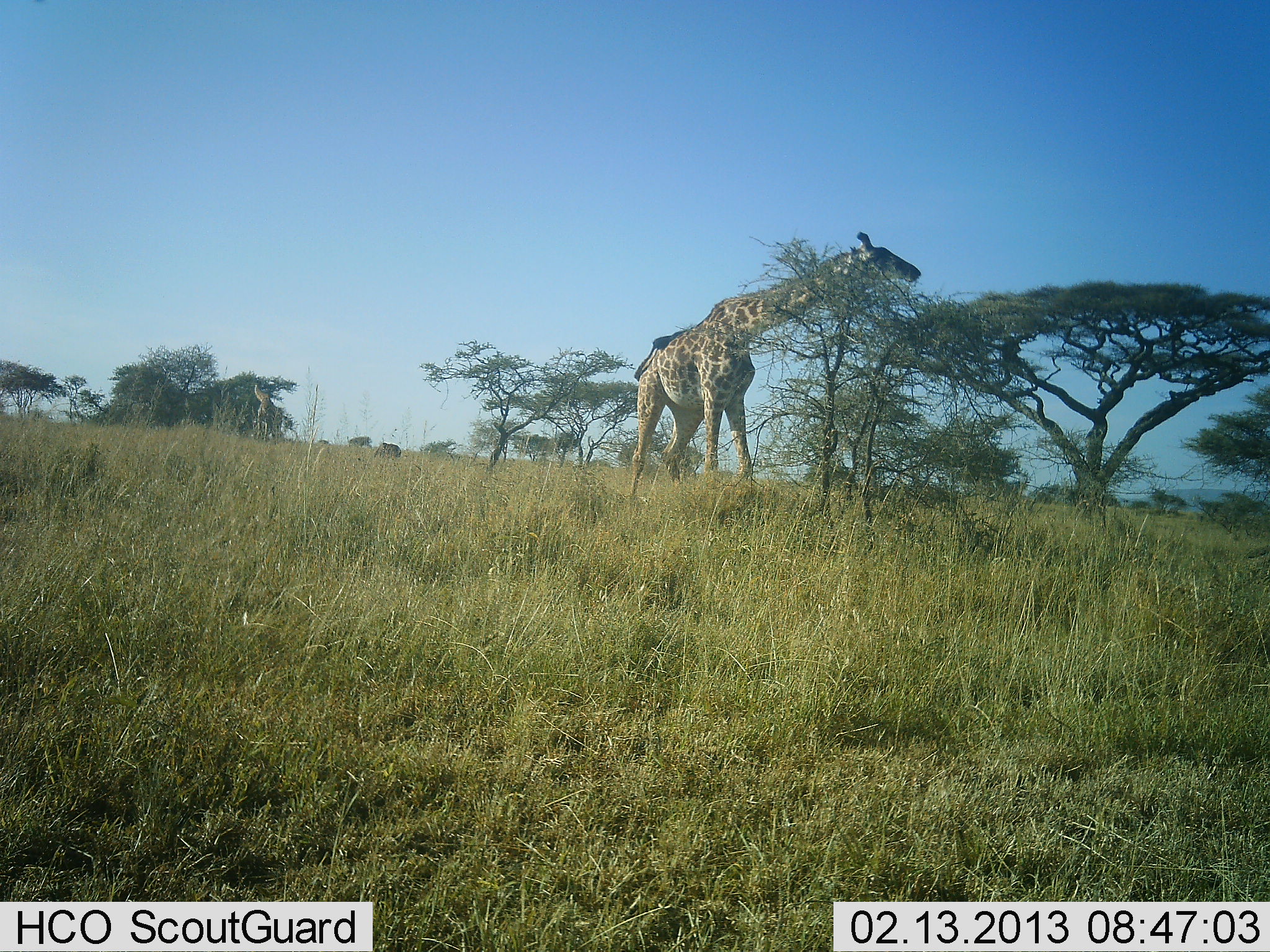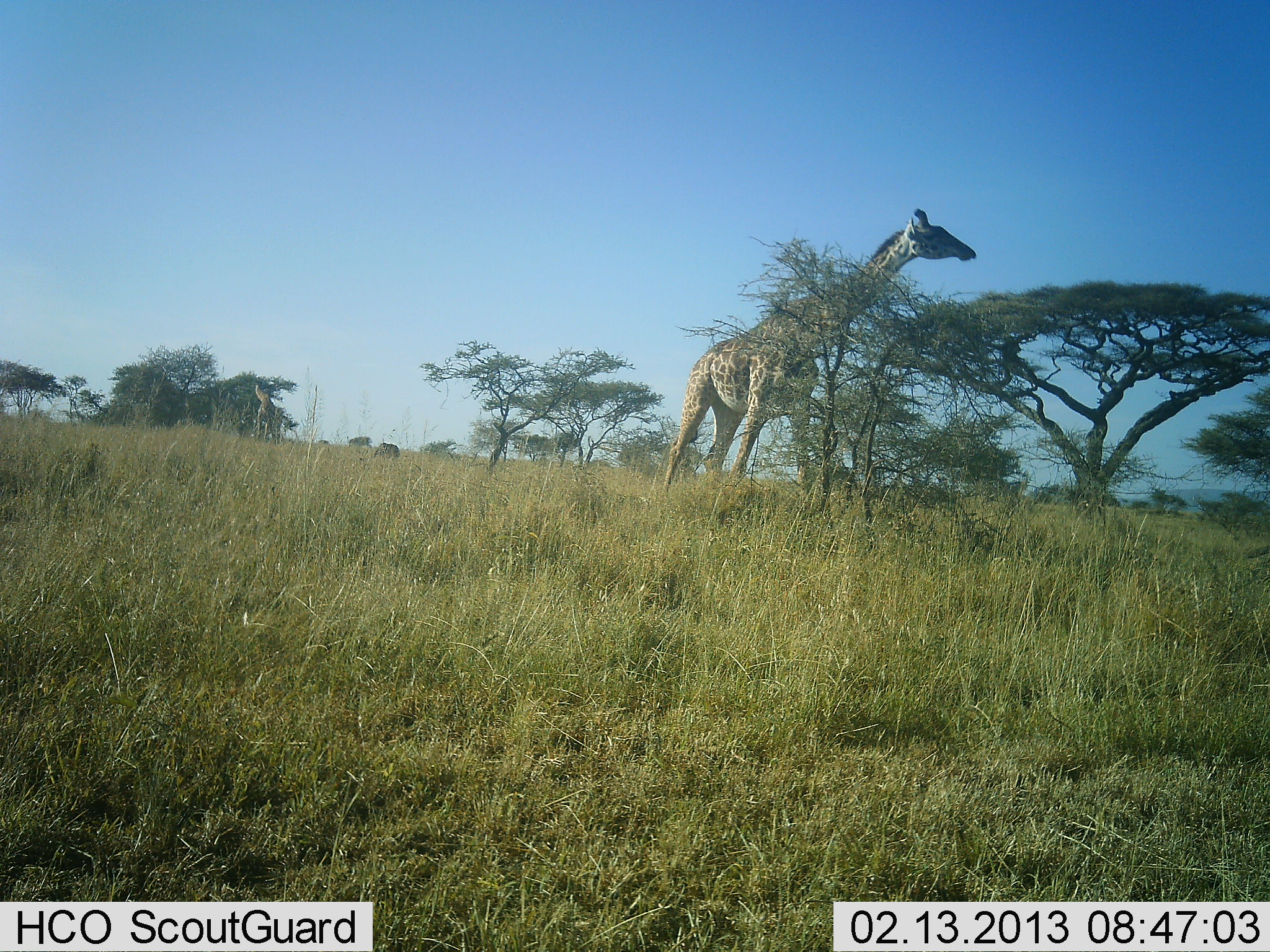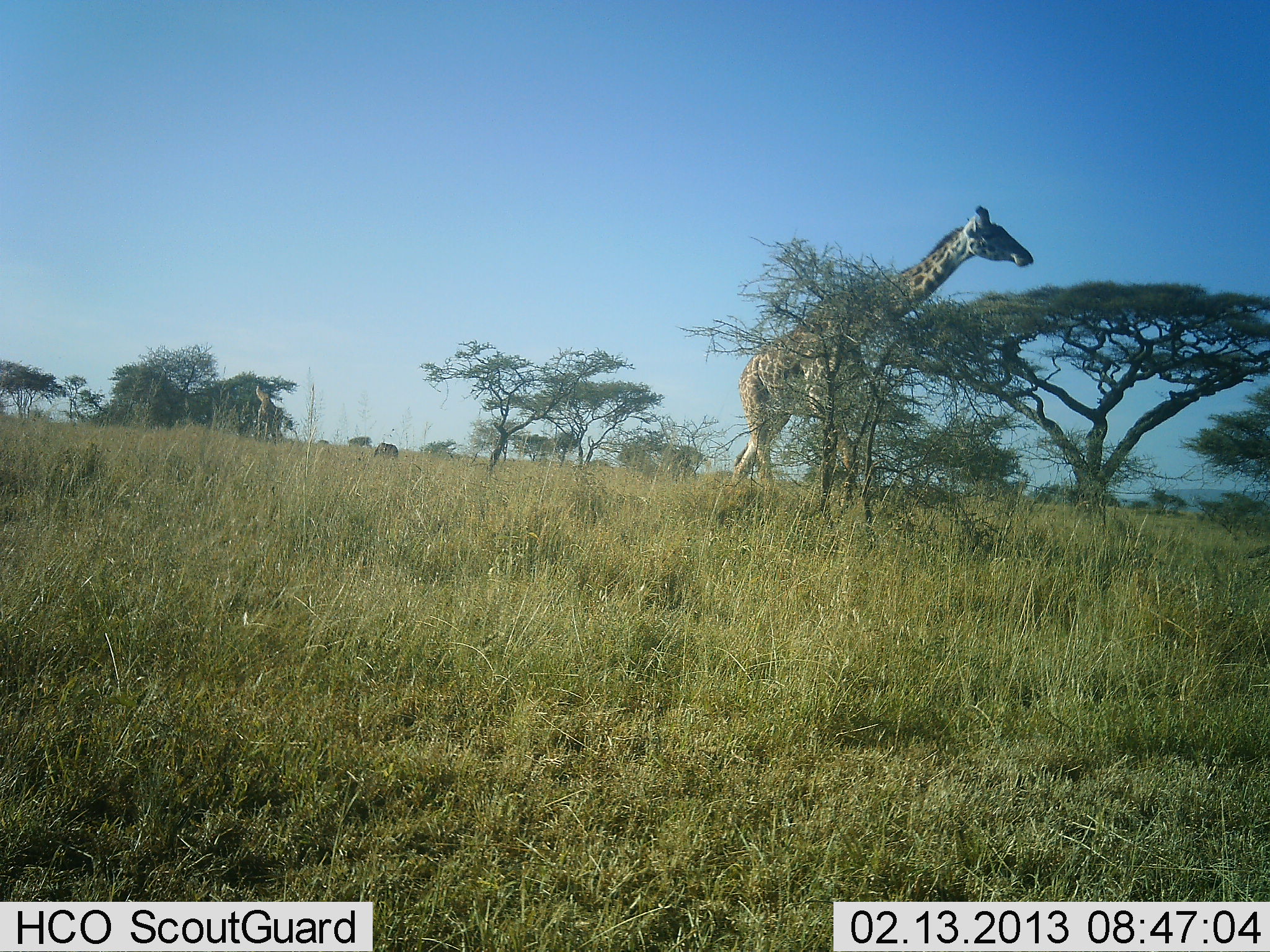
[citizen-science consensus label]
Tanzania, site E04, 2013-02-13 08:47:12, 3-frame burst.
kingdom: Animalia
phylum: Chordata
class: Mammalia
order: Artiodactyla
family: Giraffidae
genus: Giraffa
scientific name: Giraffa camelopardalis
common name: giraffe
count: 1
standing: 25%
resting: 0%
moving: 79%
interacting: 0%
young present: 0%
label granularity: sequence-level